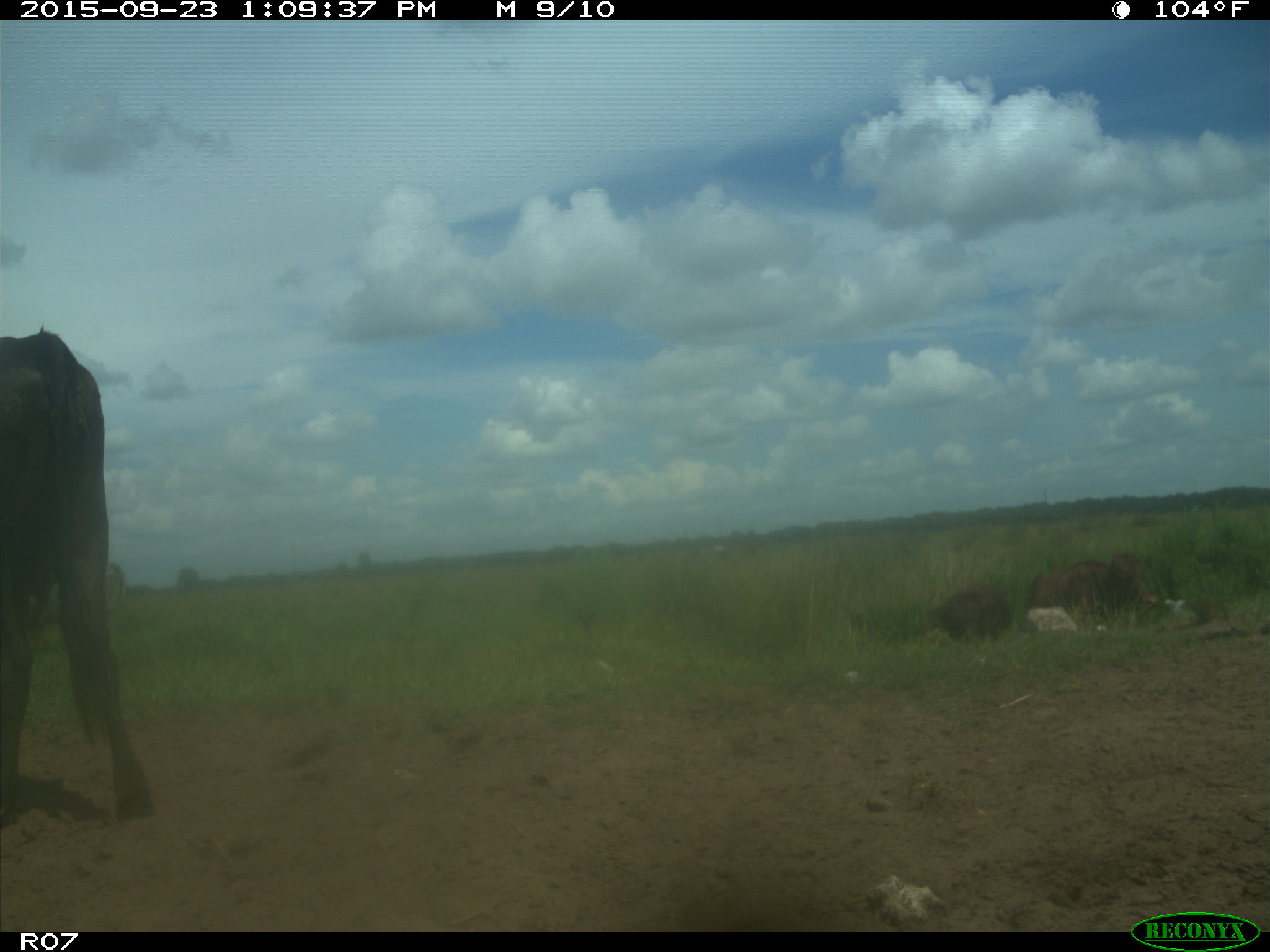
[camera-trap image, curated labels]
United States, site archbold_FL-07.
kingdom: Animalia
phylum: Chordata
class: Mammalia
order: Artiodactyla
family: Bovidae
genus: Bos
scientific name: Bos taurus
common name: domestic cow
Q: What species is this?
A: Bos taurus (domestic cow).